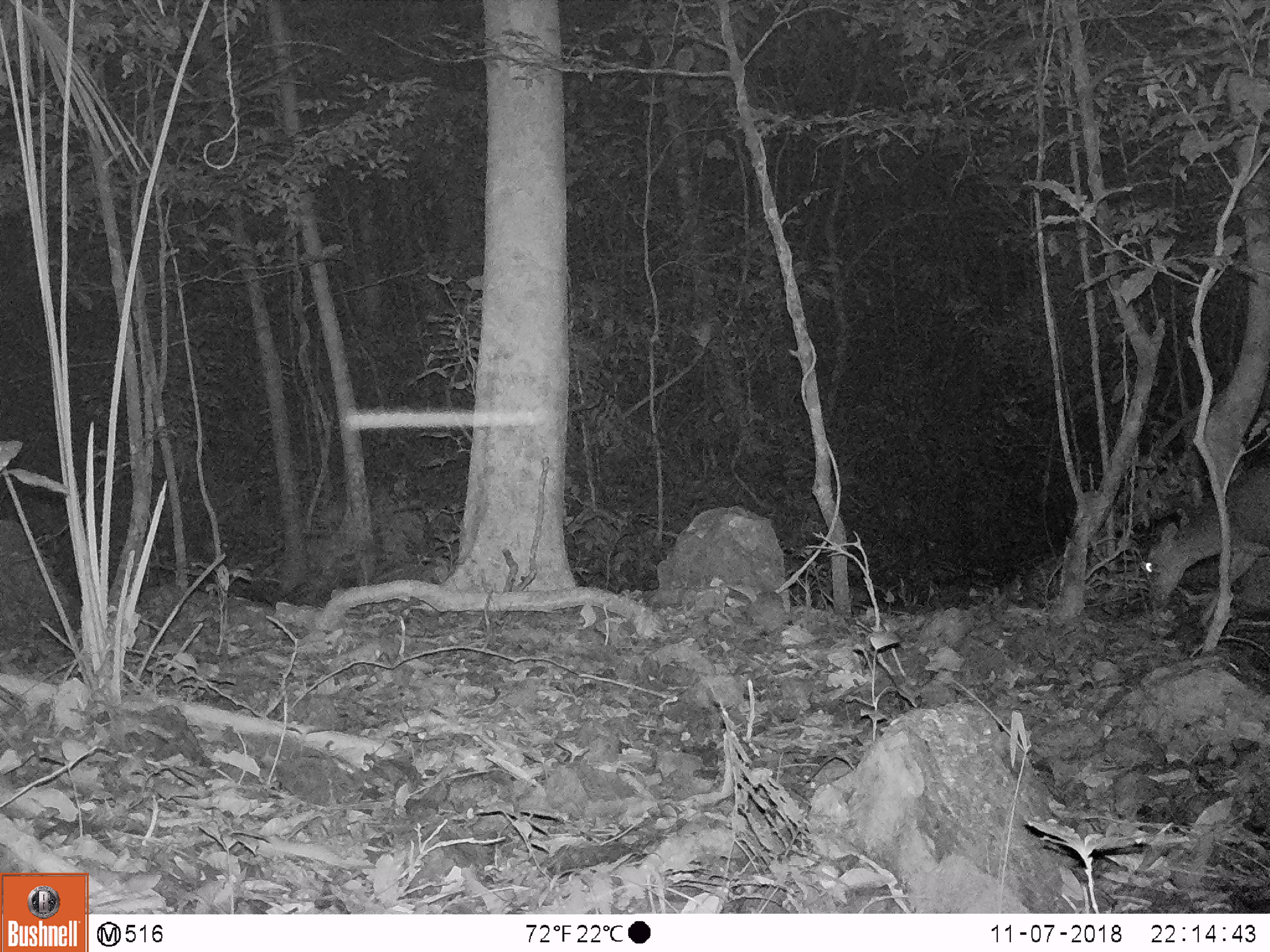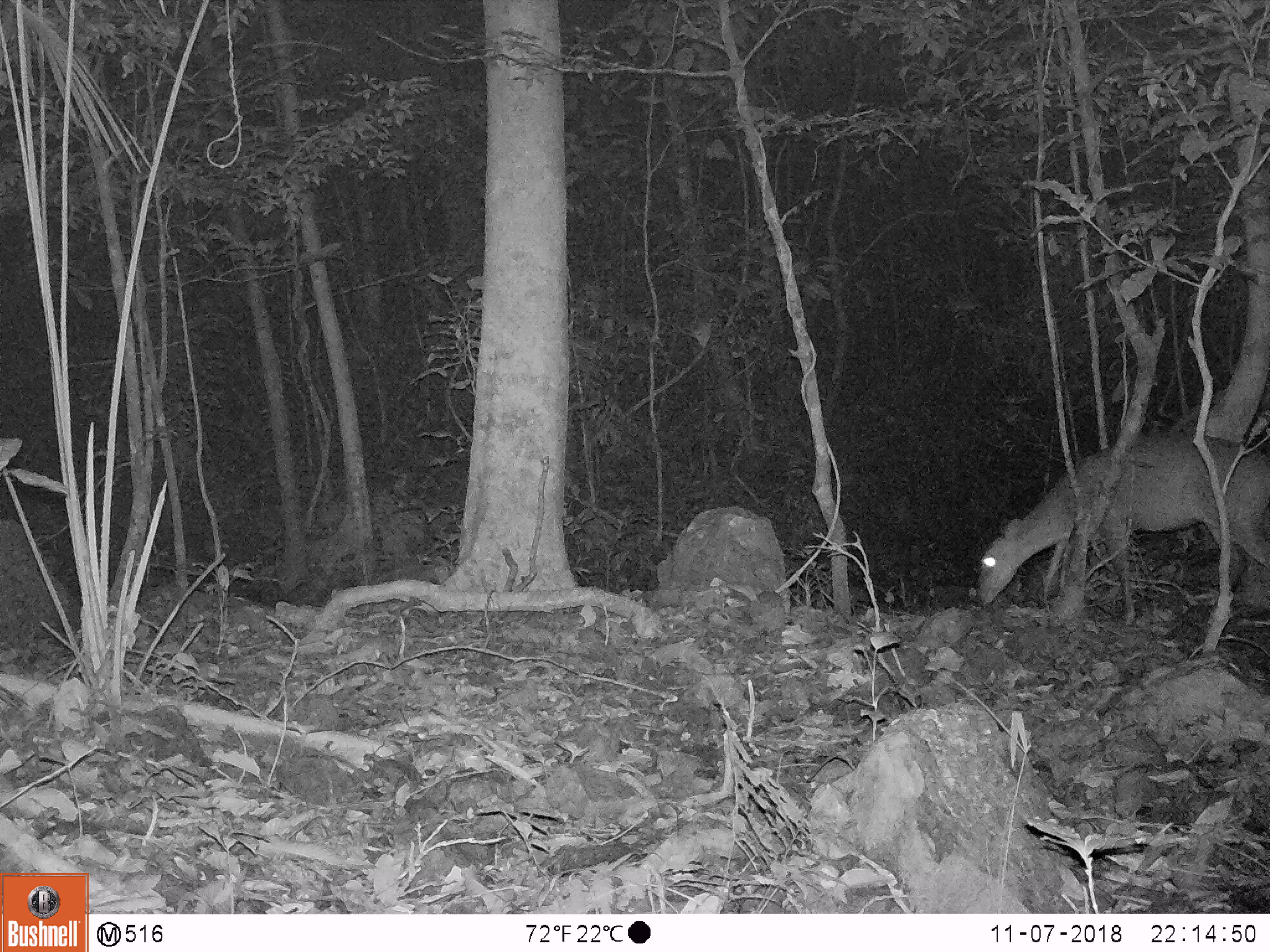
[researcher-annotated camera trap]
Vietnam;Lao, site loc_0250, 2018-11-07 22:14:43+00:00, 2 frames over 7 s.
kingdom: Animalia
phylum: Chordata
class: Mammalia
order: Artiodactyla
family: Cervidae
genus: Muntiacus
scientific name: Muntiacus vuquangensis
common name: large-antlered muntjac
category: large antlered muntjac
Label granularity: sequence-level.